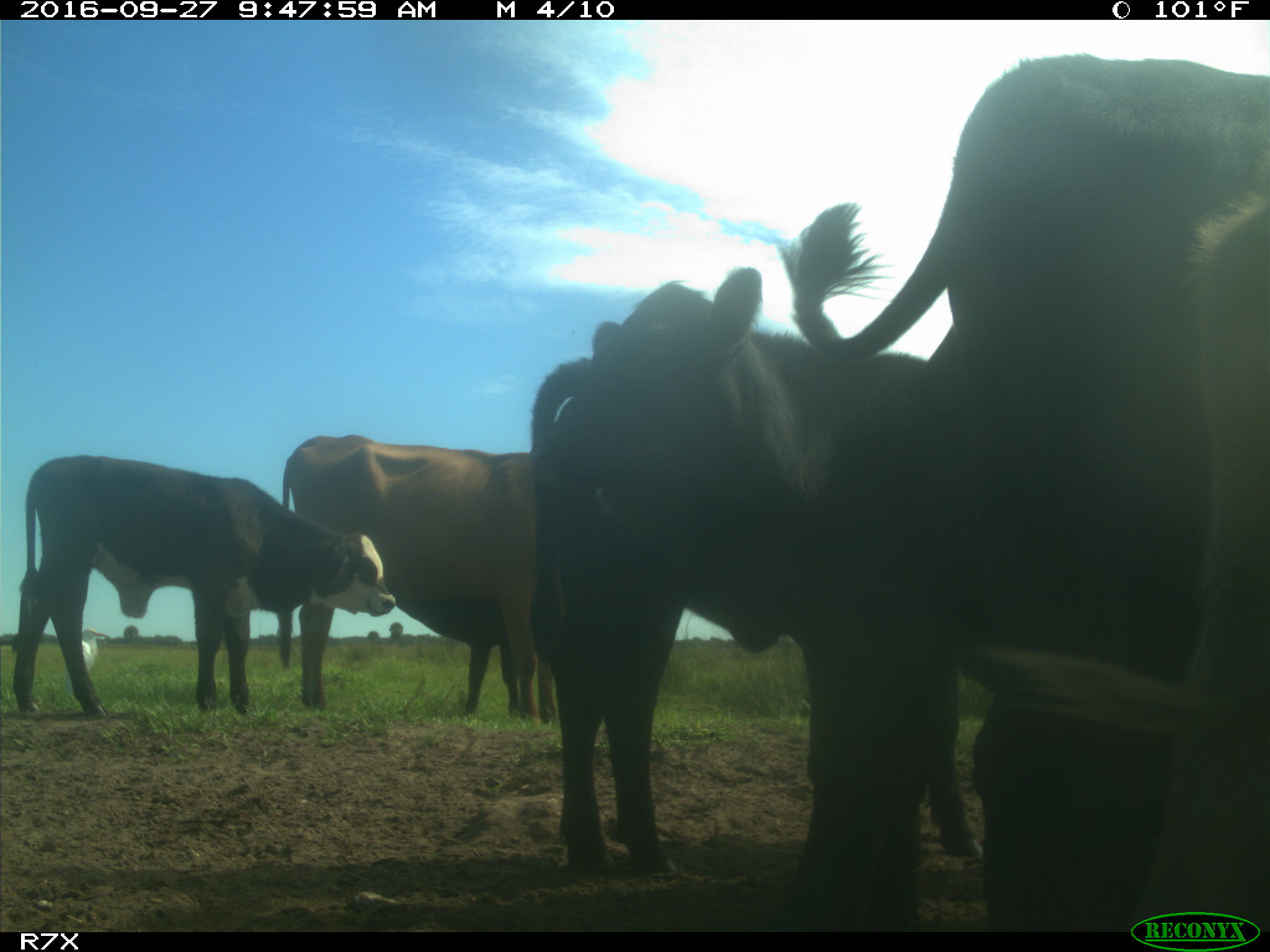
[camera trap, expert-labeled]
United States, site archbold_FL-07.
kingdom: Animalia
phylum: Chordata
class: Mammalia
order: Artiodactyla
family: Bovidae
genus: Bos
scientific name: Bos taurus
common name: domestic cow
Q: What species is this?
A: Bos taurus (domestic cow).